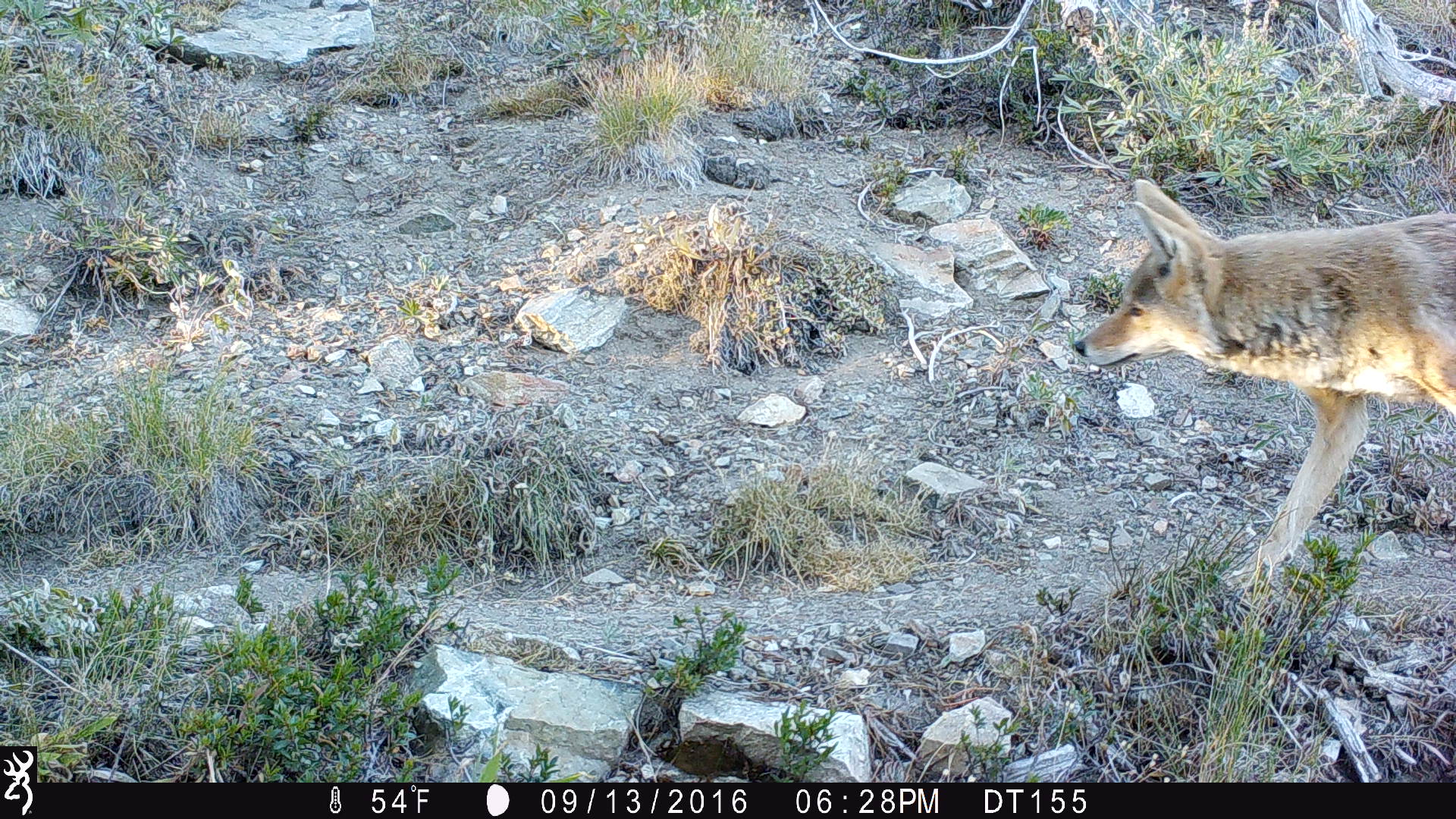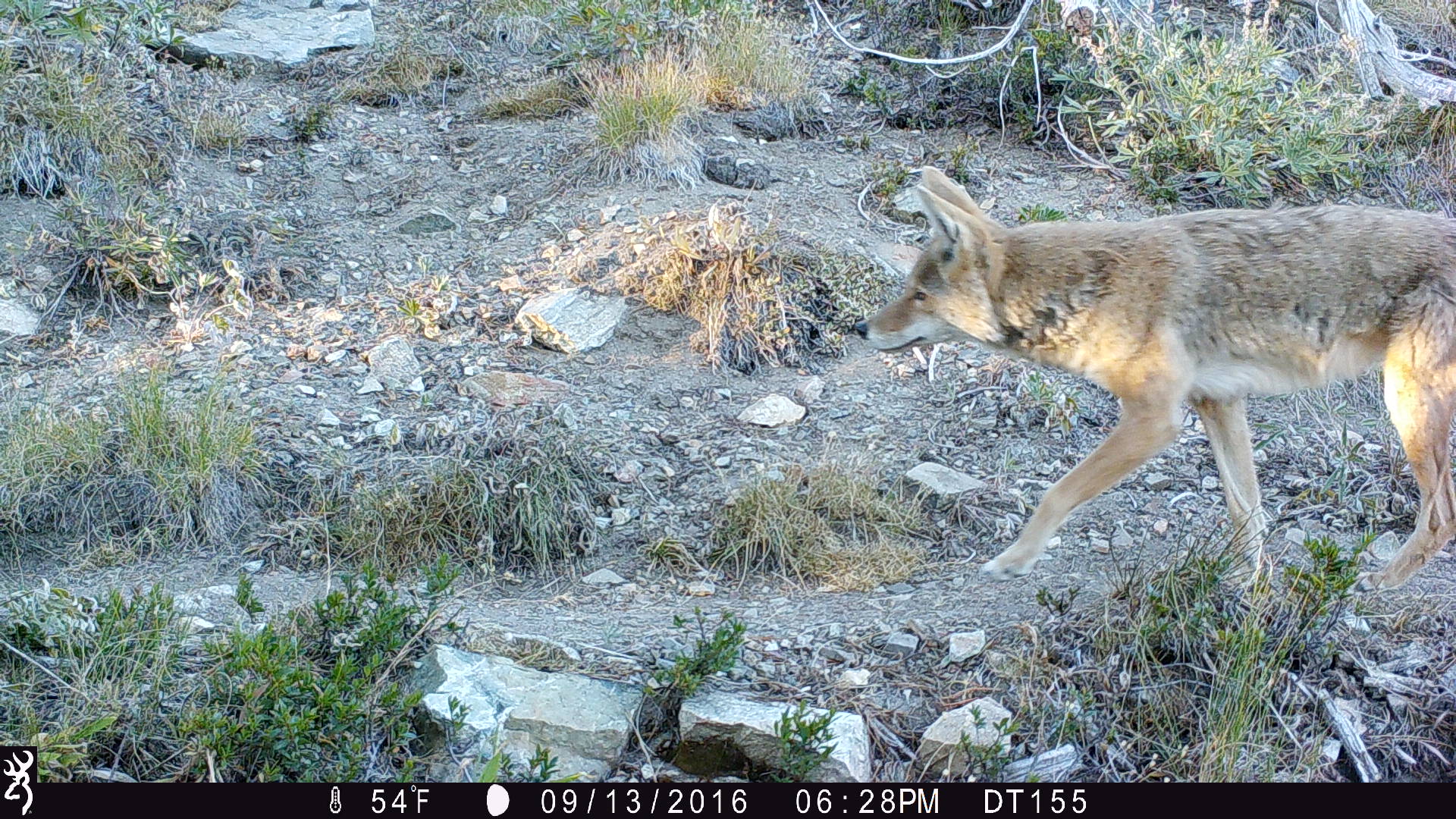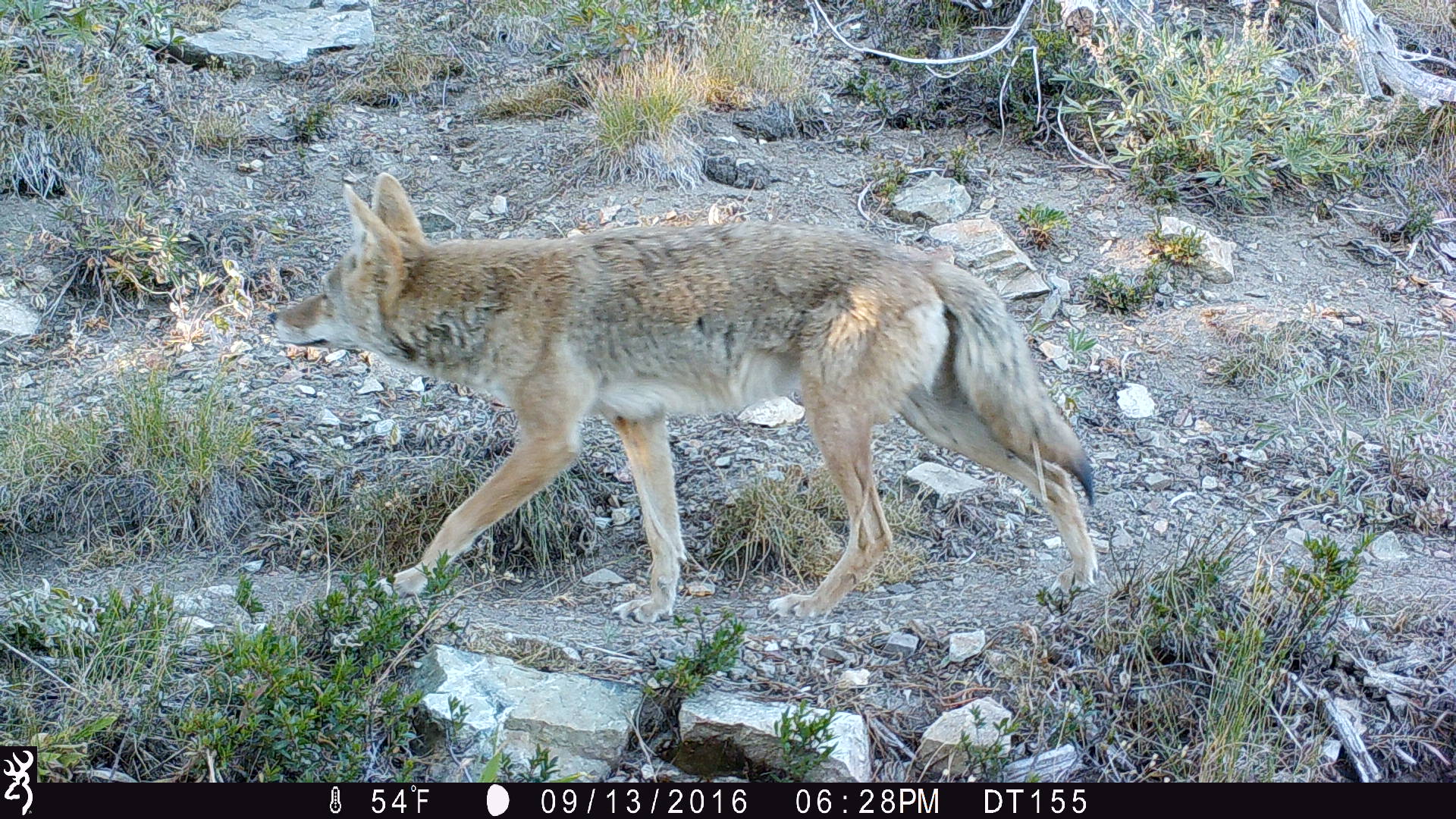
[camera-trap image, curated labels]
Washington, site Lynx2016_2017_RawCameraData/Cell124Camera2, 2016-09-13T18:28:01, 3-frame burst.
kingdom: Animalia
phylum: Chordata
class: Mammalia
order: Carnivora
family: Canidae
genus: Canis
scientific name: Canis latrans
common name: coyote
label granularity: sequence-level